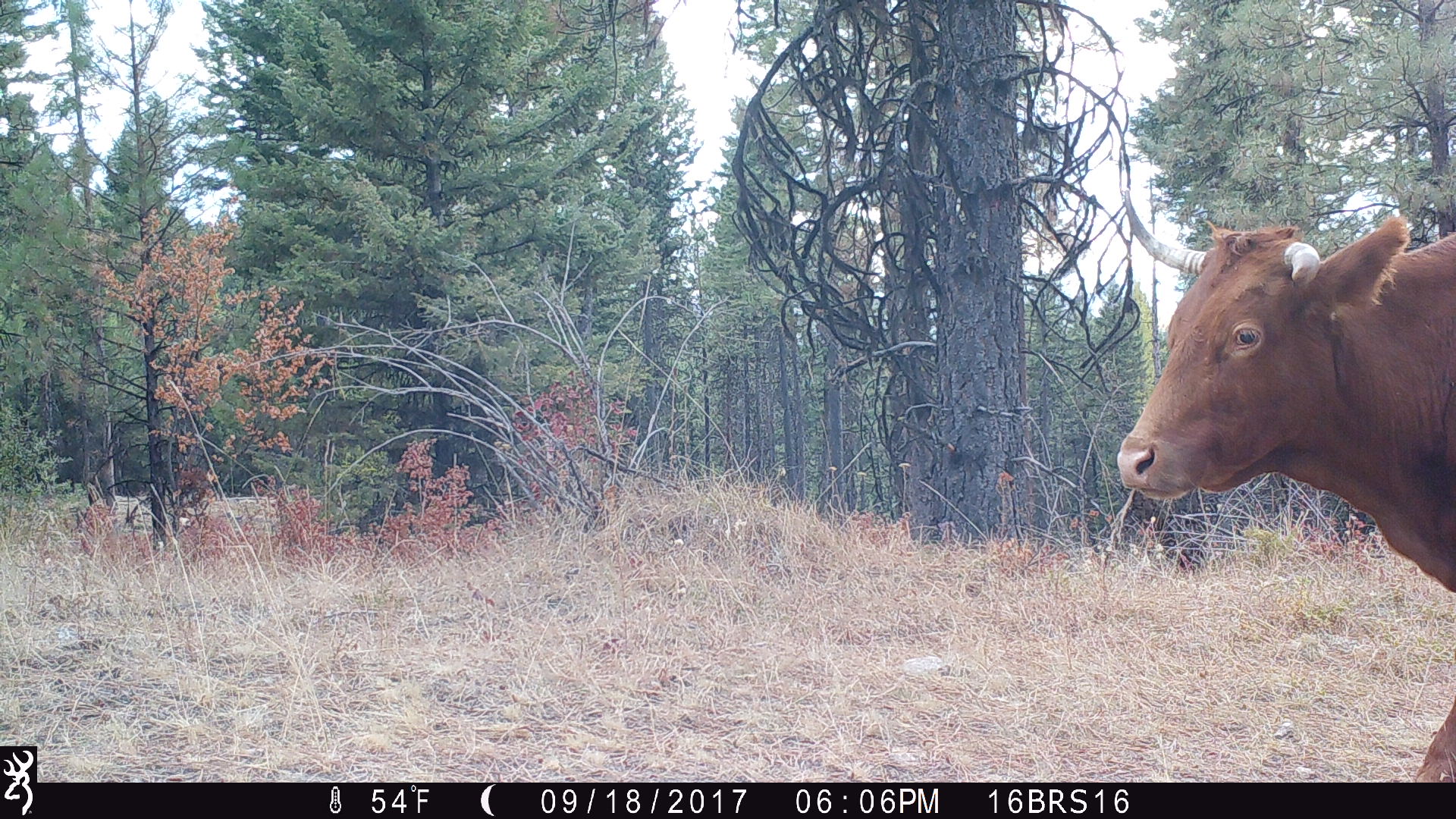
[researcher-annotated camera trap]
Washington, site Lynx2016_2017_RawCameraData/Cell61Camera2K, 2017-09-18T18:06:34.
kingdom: Animalia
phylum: Chordata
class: Mammalia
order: Artiodactyla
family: Bovidae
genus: Bos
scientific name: Bos taurus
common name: domestic cattle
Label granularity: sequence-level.